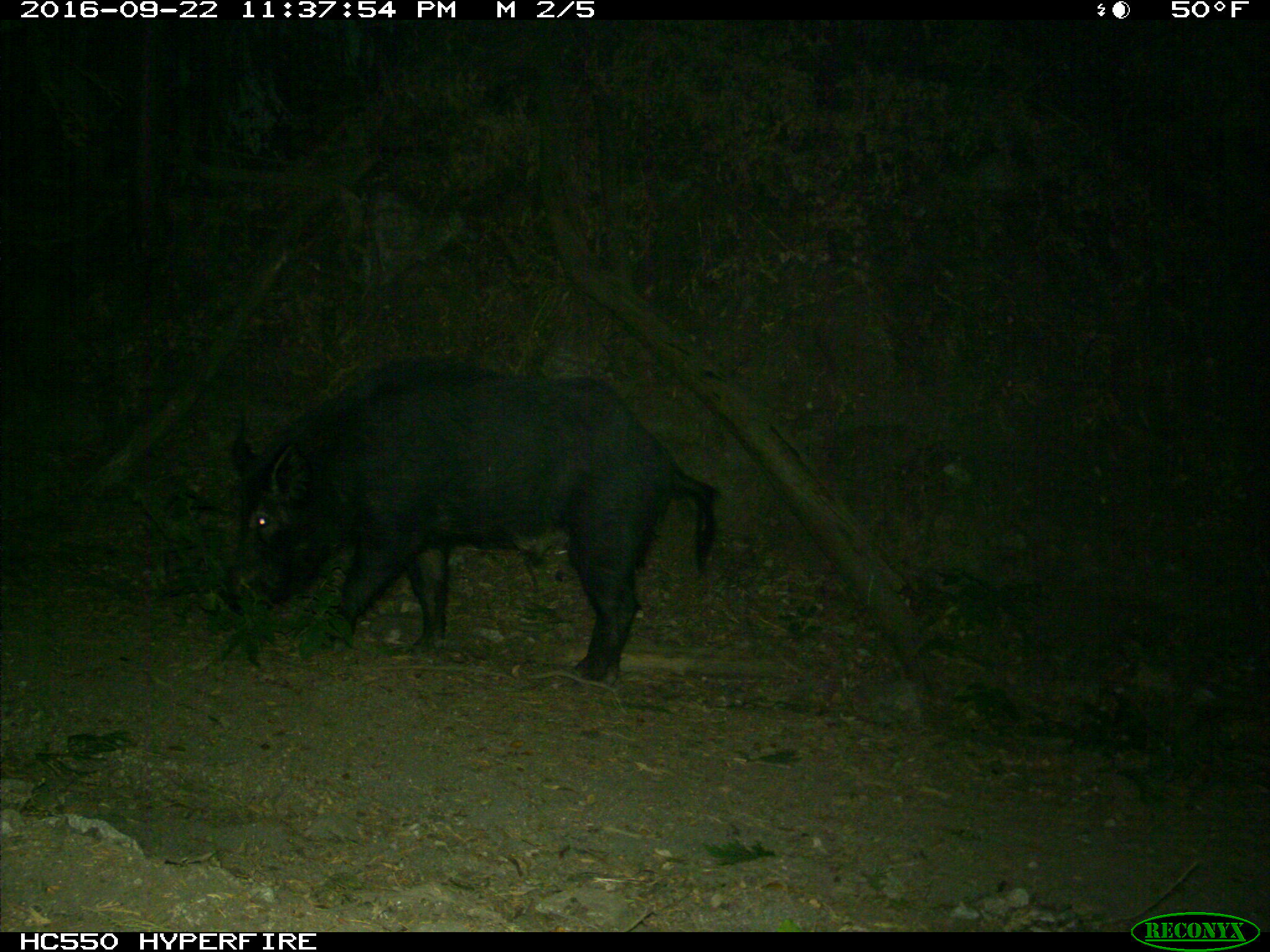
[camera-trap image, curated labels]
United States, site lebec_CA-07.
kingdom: Animalia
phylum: Chordata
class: Mammalia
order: Artiodactyla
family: Suidae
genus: Sus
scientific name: Sus scrofa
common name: wild boar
Sus scrofa (wild boar).